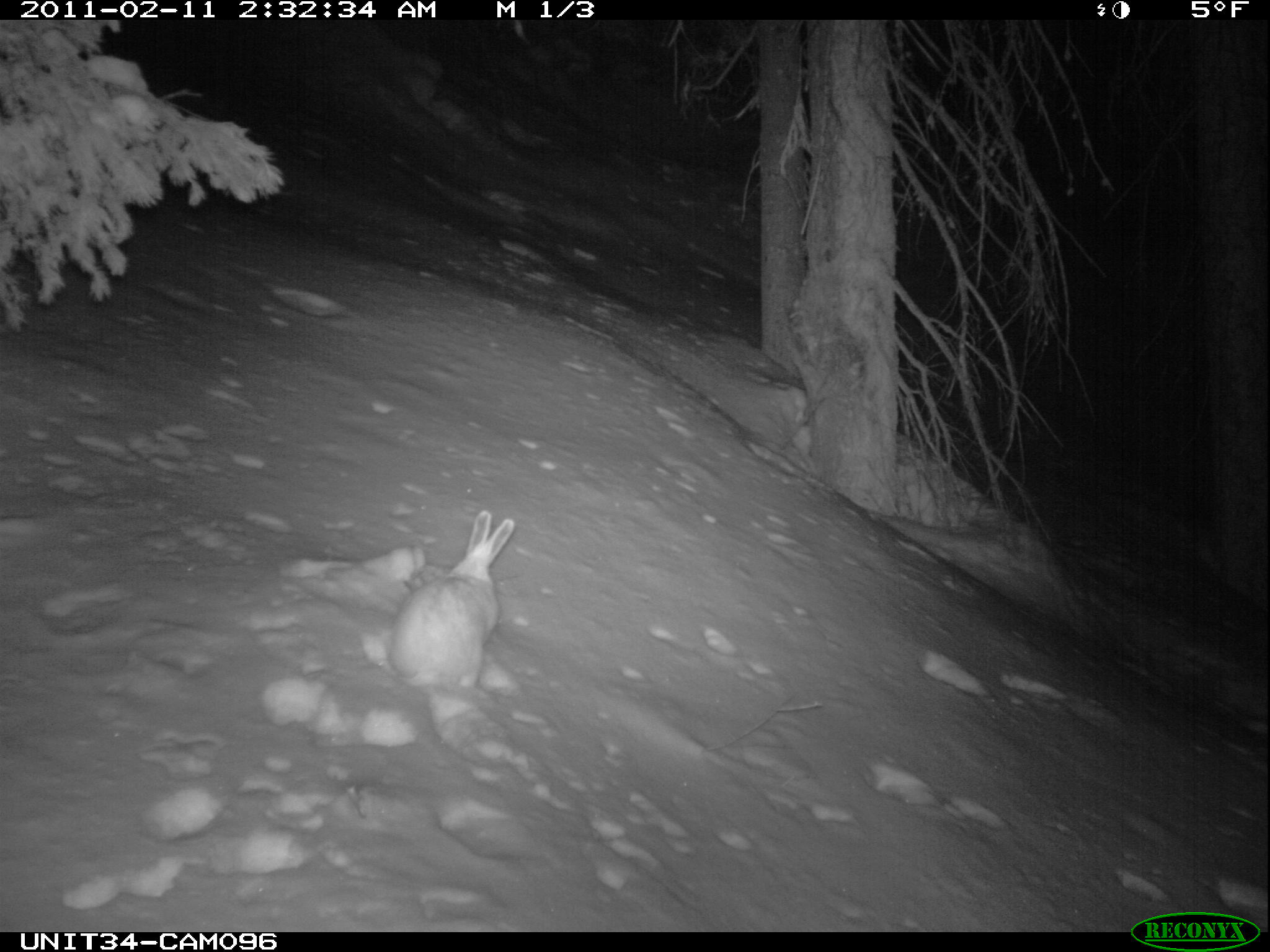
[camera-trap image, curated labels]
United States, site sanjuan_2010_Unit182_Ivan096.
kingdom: Animalia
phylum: Chordata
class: Mammalia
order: Lagomorpha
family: Leporidae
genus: Lepus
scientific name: Lepus americanus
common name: snowshoe hare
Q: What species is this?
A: Lepus americanus (snowshoe hare).